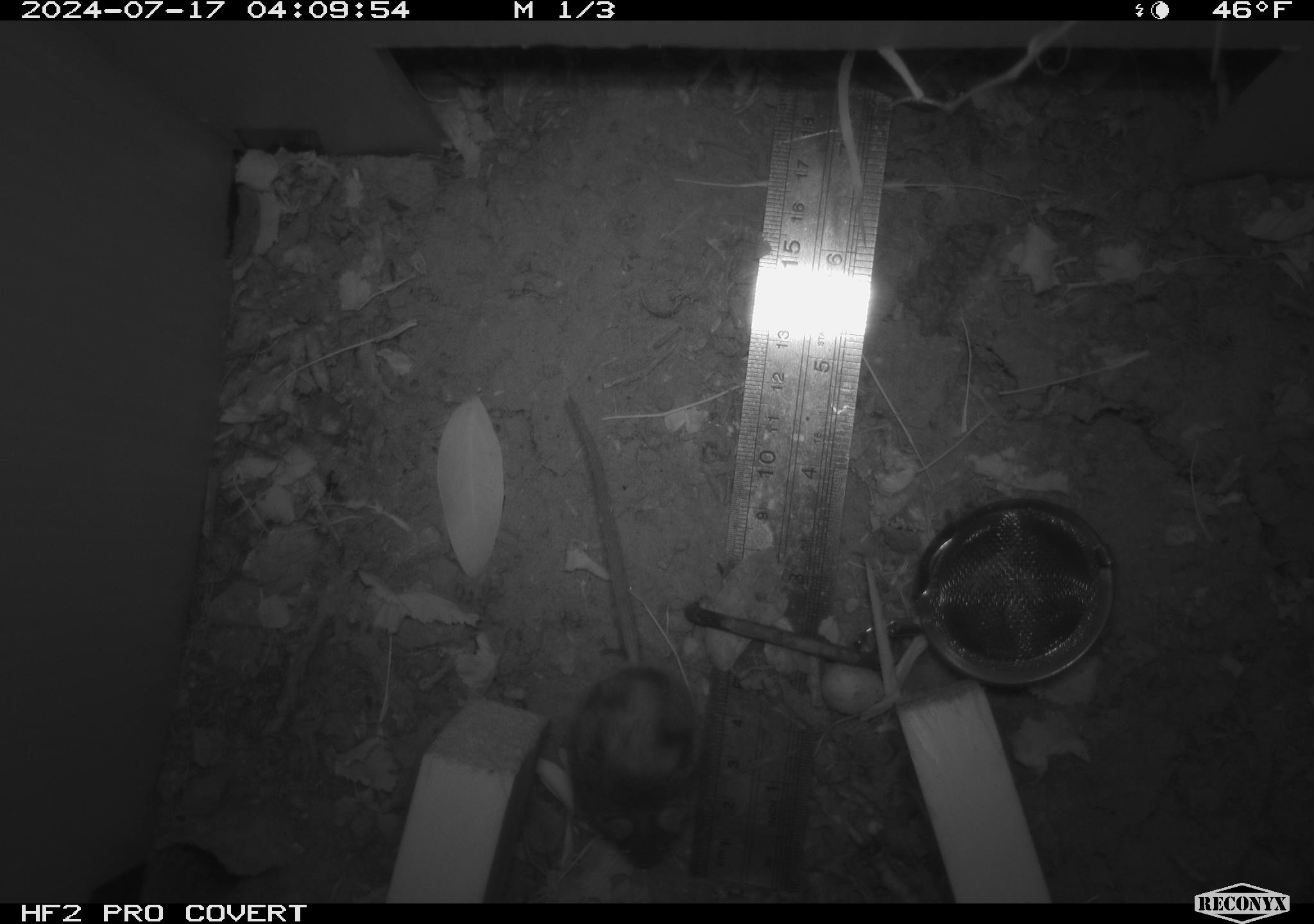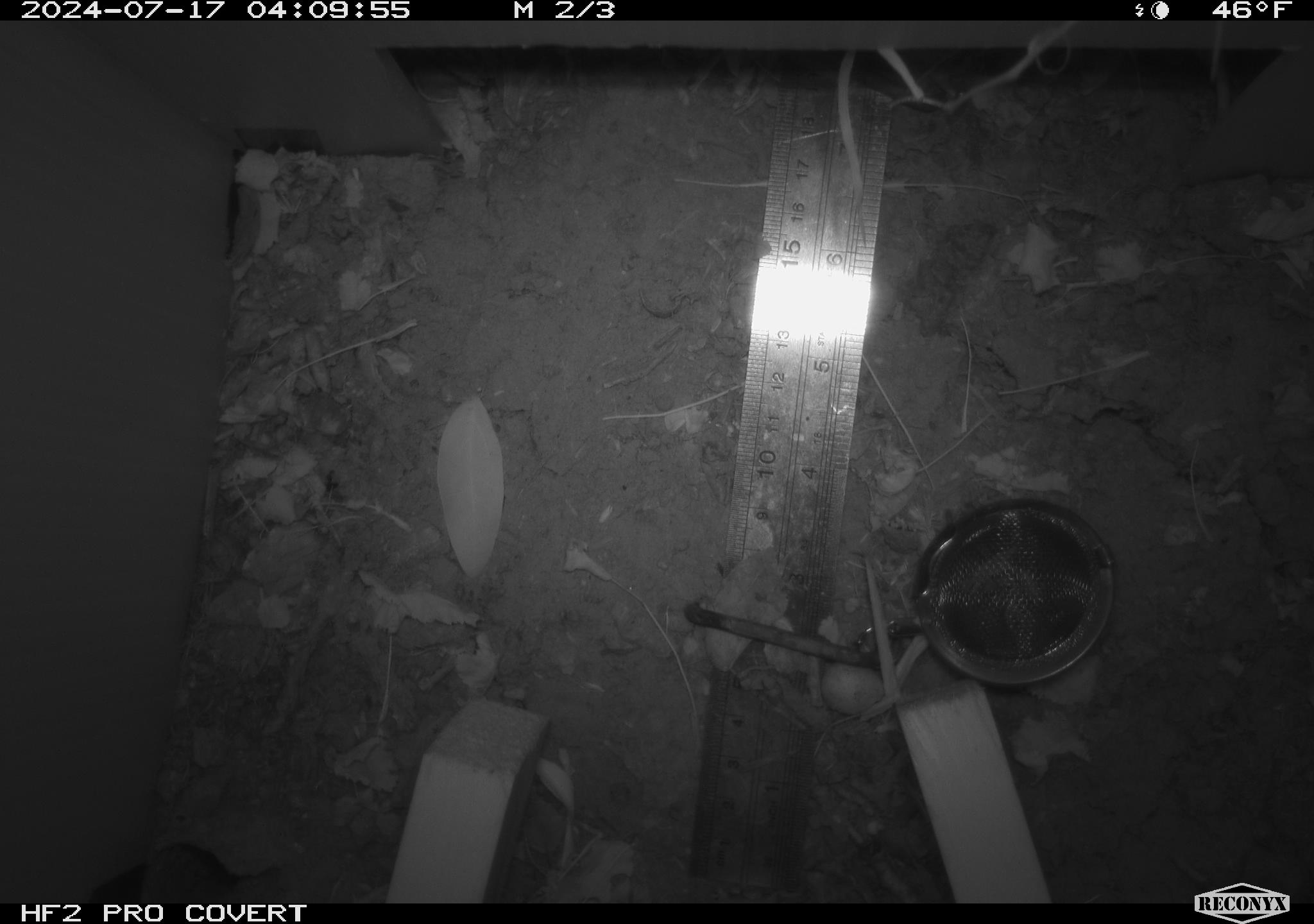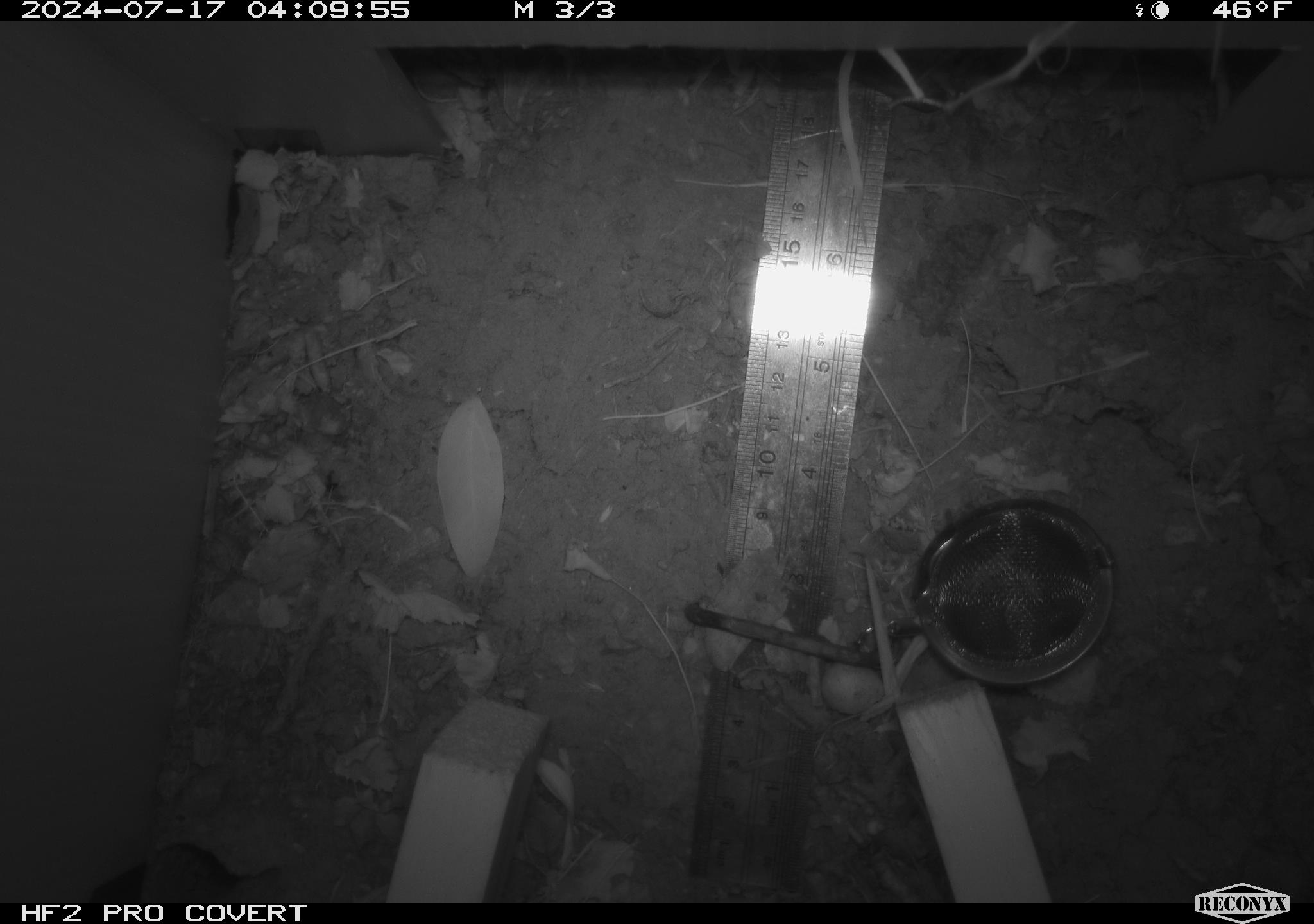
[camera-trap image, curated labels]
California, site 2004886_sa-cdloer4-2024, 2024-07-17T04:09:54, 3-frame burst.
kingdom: Animalia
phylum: Chordata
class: Mammalia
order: Rodentia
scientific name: Rodentia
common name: rodent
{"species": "rodent (Rodentia)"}